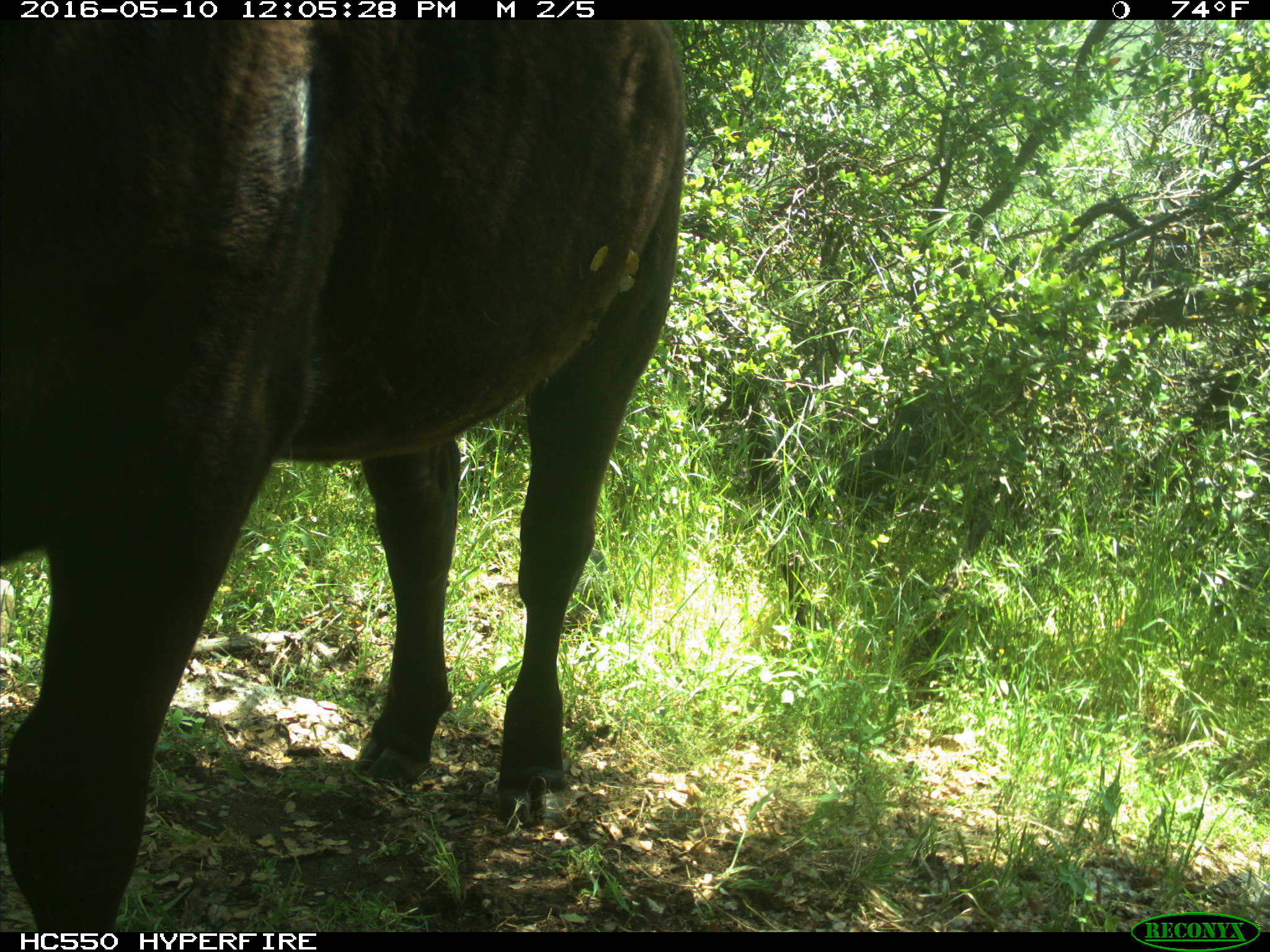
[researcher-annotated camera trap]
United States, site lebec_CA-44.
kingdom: Animalia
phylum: Chordata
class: Mammalia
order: Artiodactyla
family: Bovidae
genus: Bos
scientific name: Bos taurus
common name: domestic cow